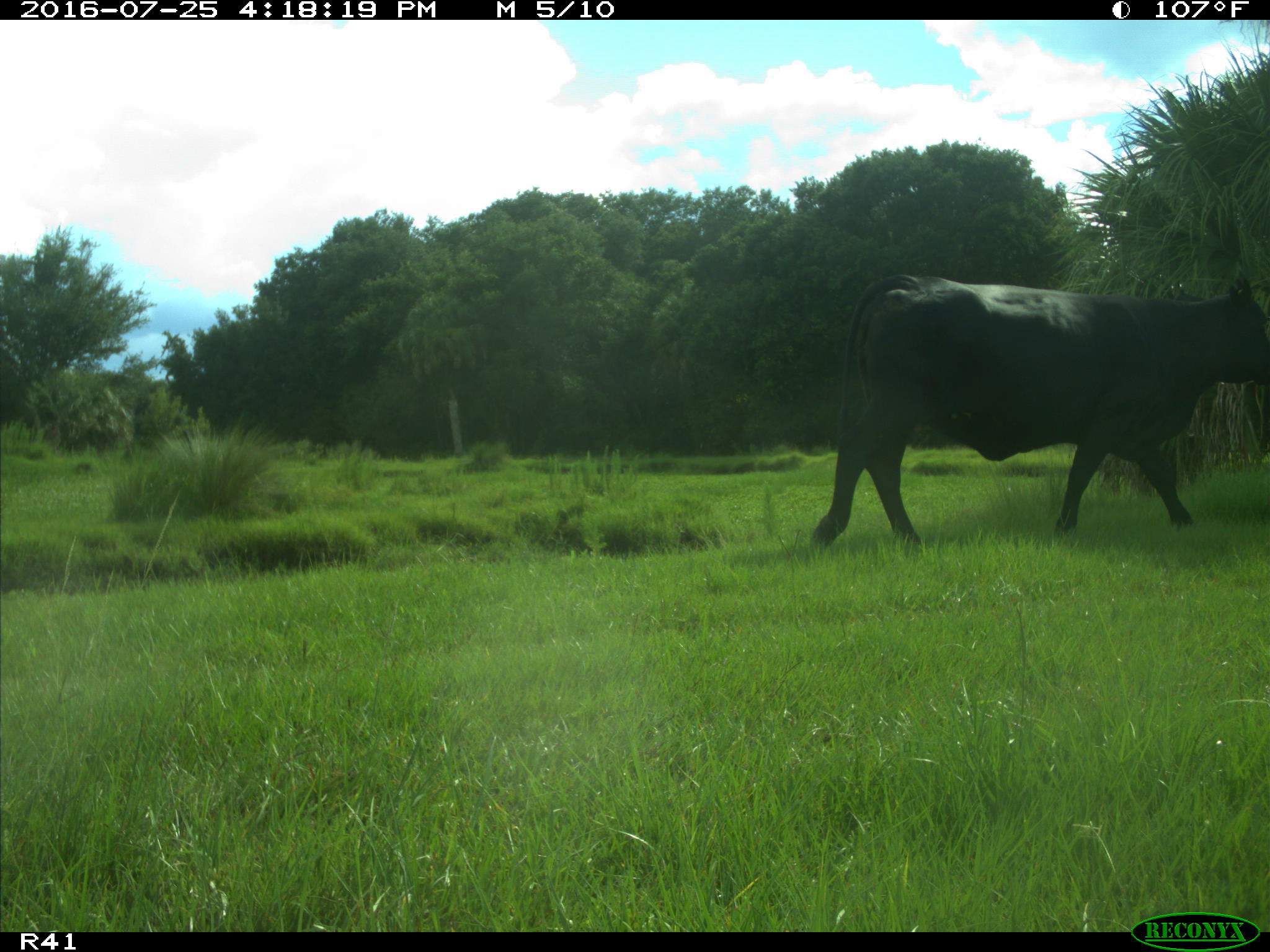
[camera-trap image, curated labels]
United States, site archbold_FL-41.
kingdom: Animalia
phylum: Chordata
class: Mammalia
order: Artiodactyla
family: Bovidae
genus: Bos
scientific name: Bos taurus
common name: domestic cow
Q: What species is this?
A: Bos taurus (domestic cow).